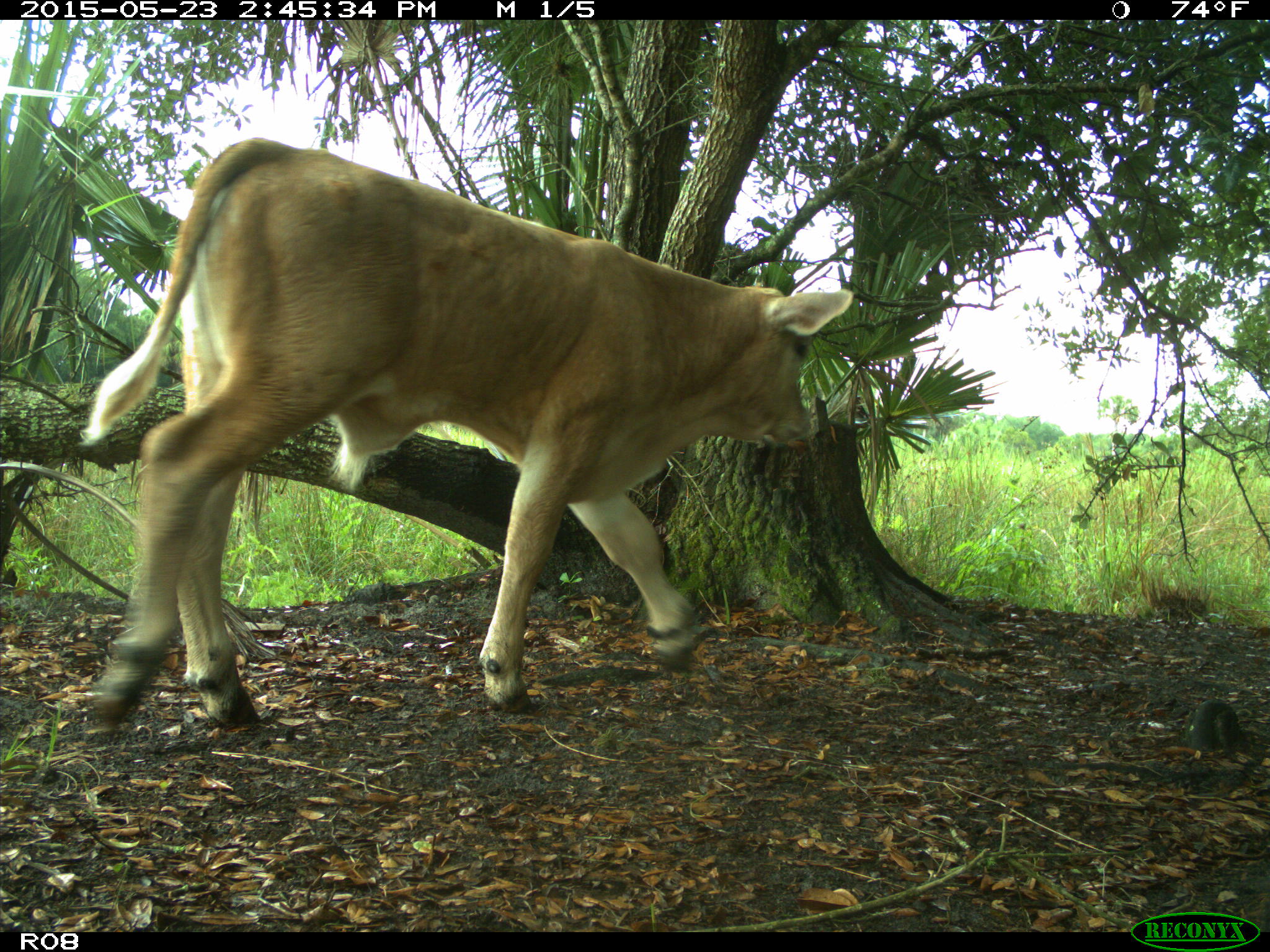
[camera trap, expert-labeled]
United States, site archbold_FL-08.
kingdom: Animalia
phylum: Chordata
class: Mammalia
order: Artiodactyla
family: Bovidae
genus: Bos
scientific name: Bos taurus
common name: domestic cow